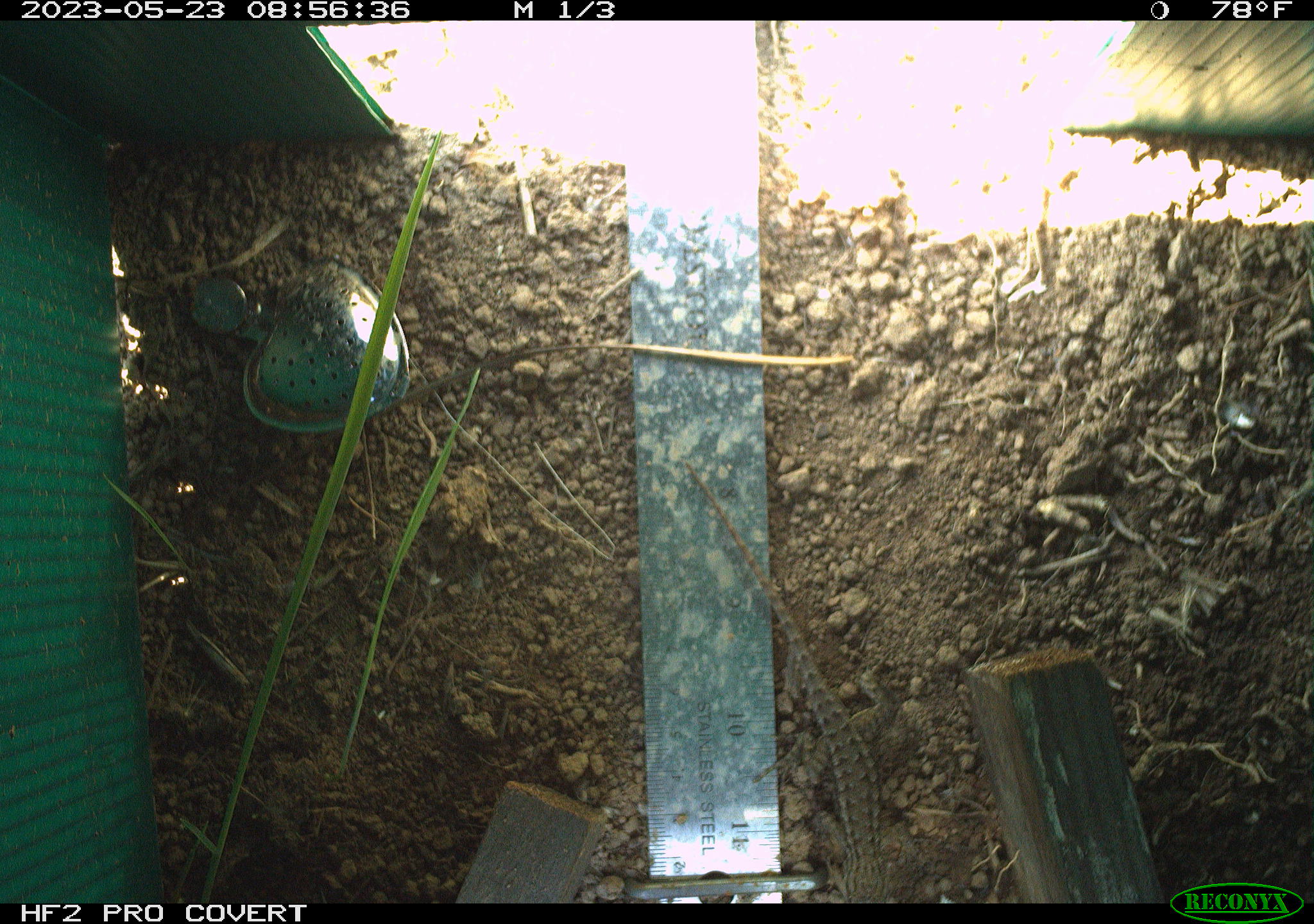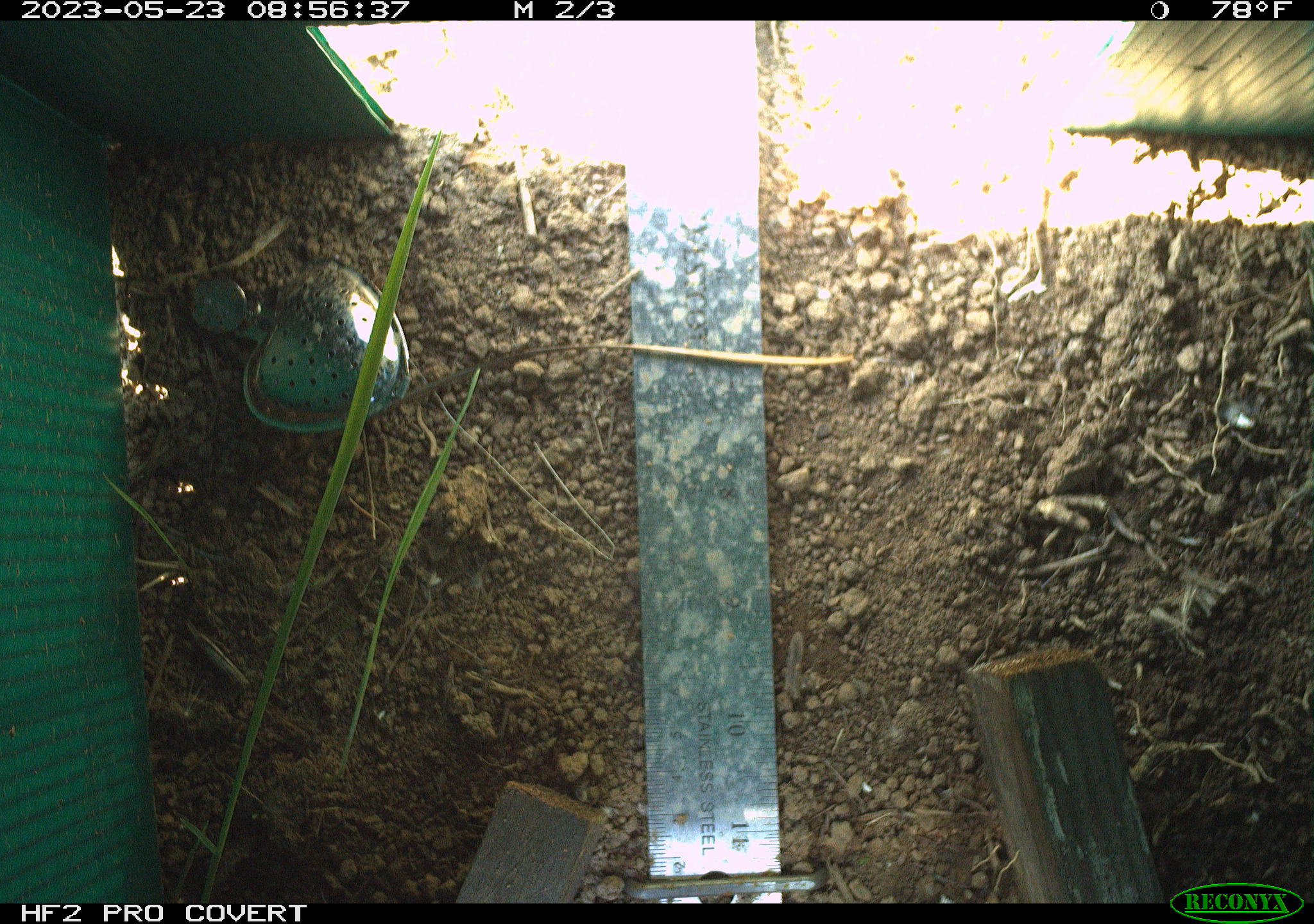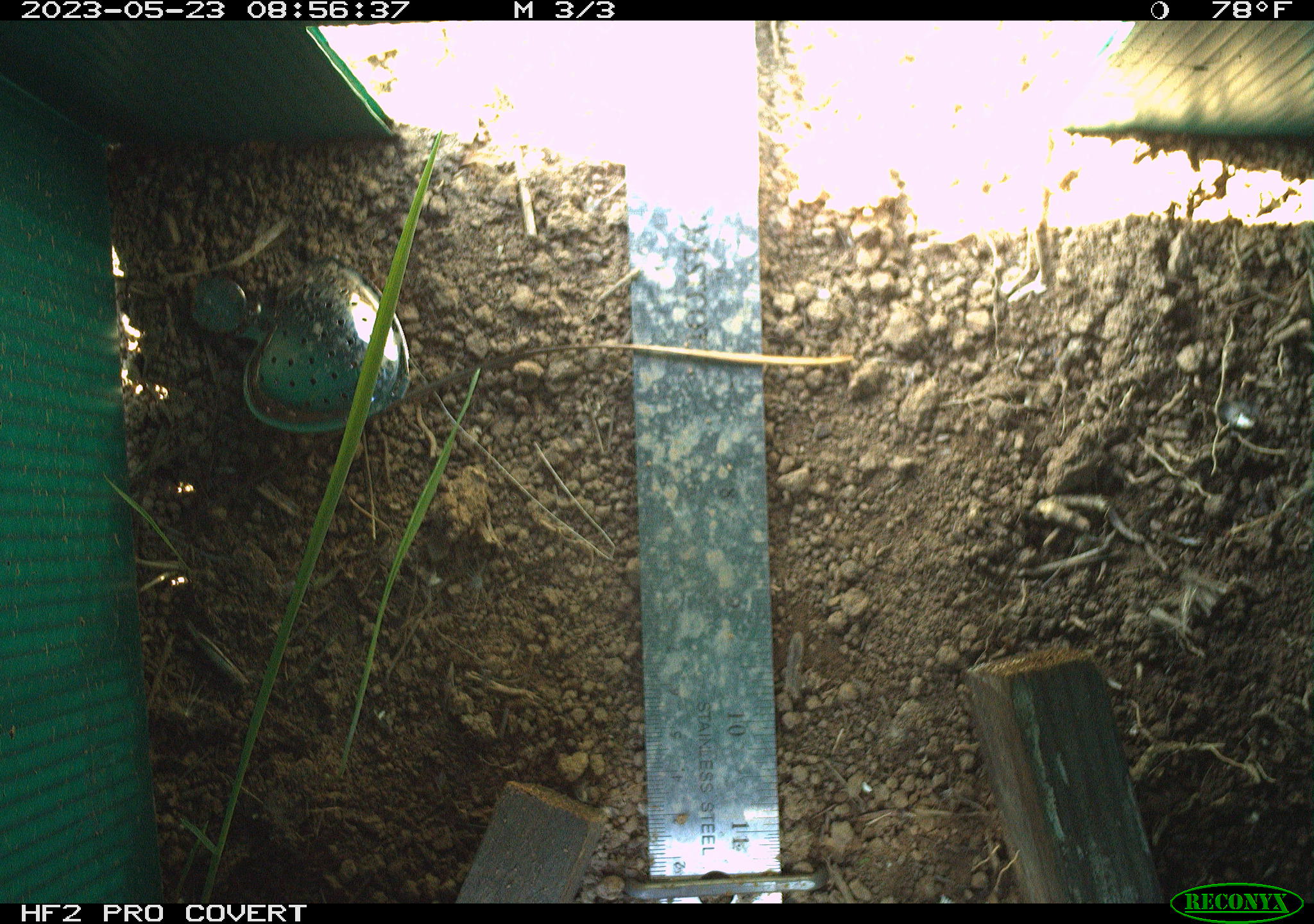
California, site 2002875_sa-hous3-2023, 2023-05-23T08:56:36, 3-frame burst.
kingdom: Animalia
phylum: Chordata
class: Reptilia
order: Squamata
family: Phrynosomatidae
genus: Sceloporus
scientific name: Sceloporus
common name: spiny lizards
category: sceloporus species